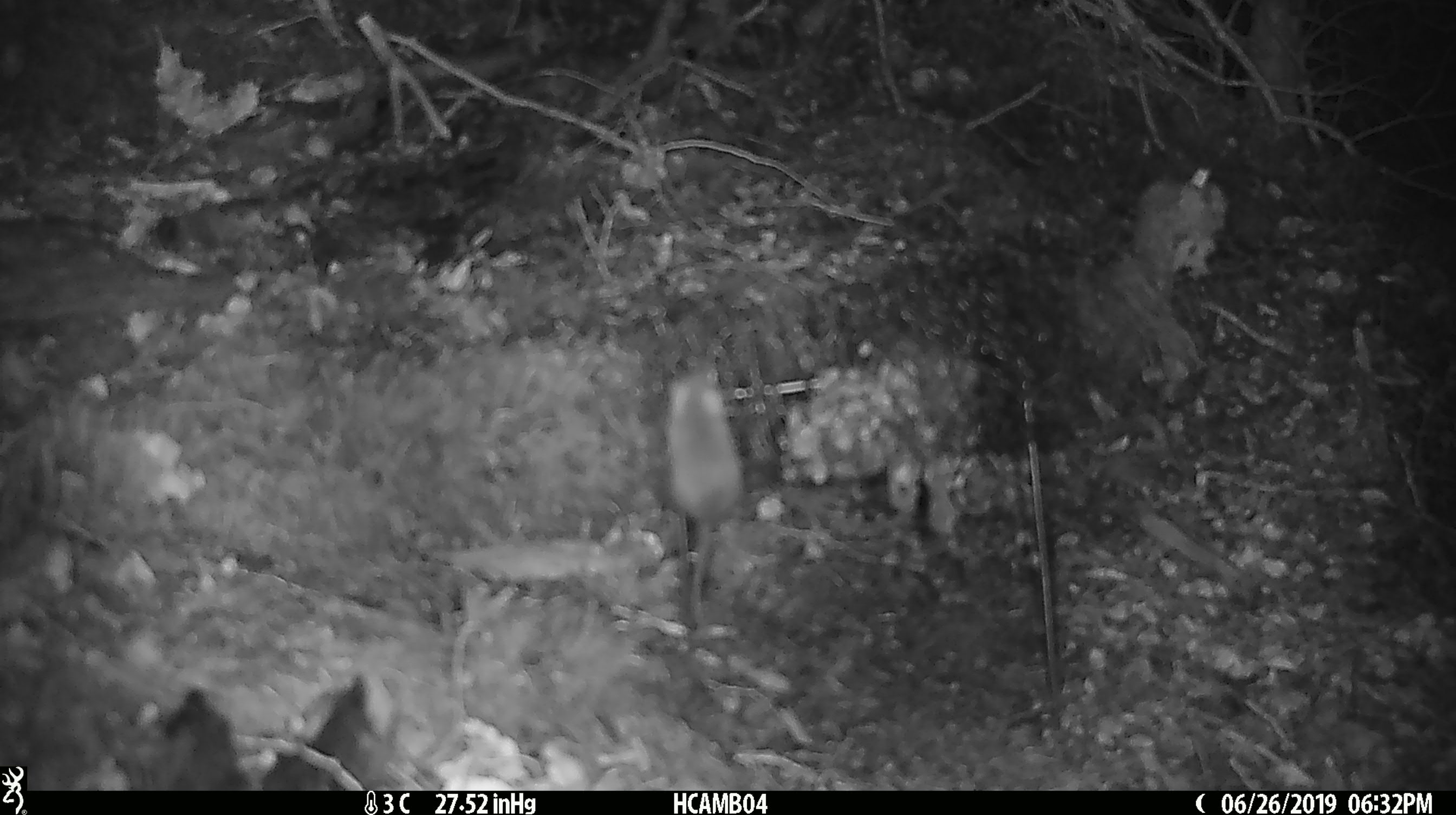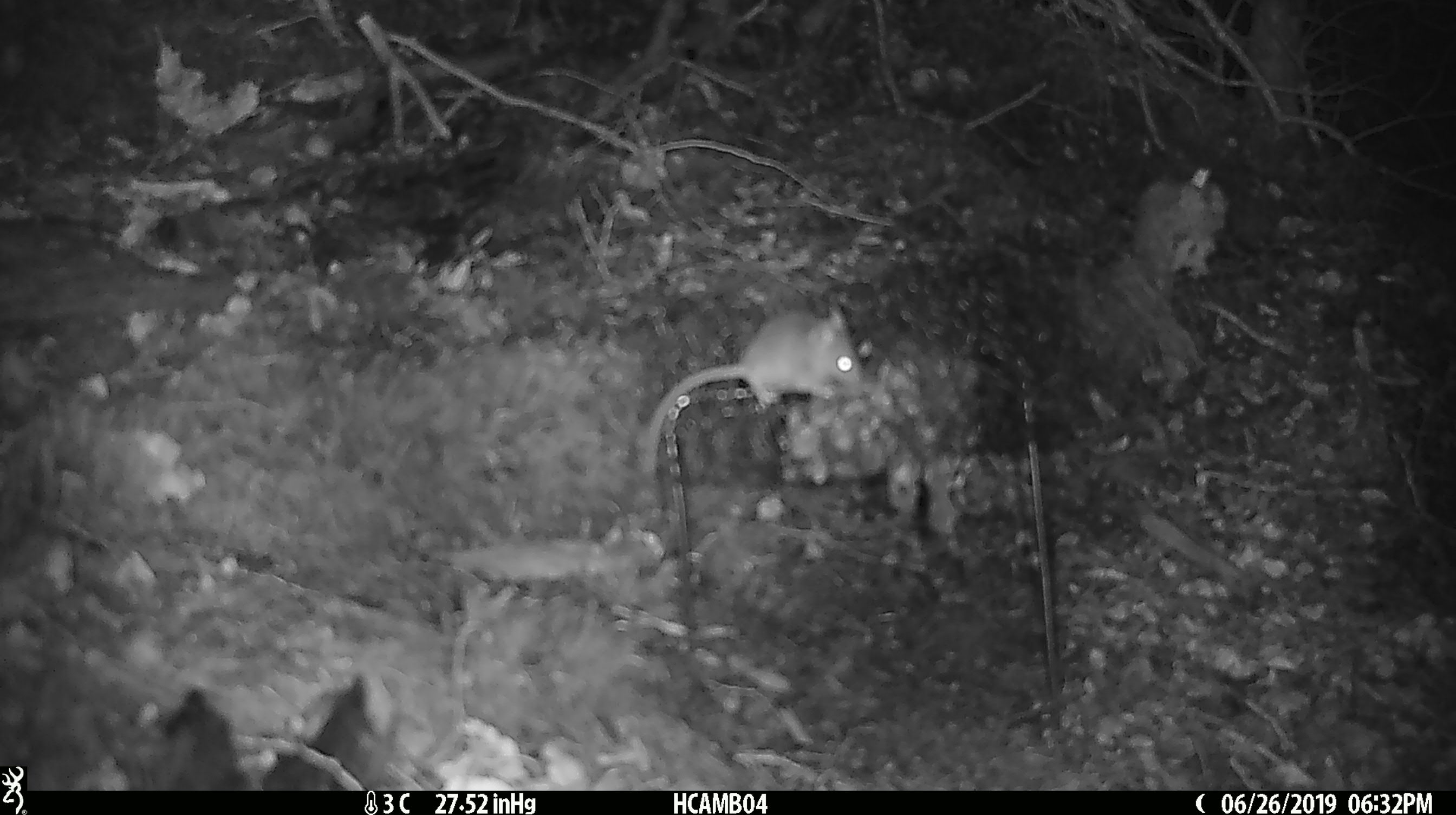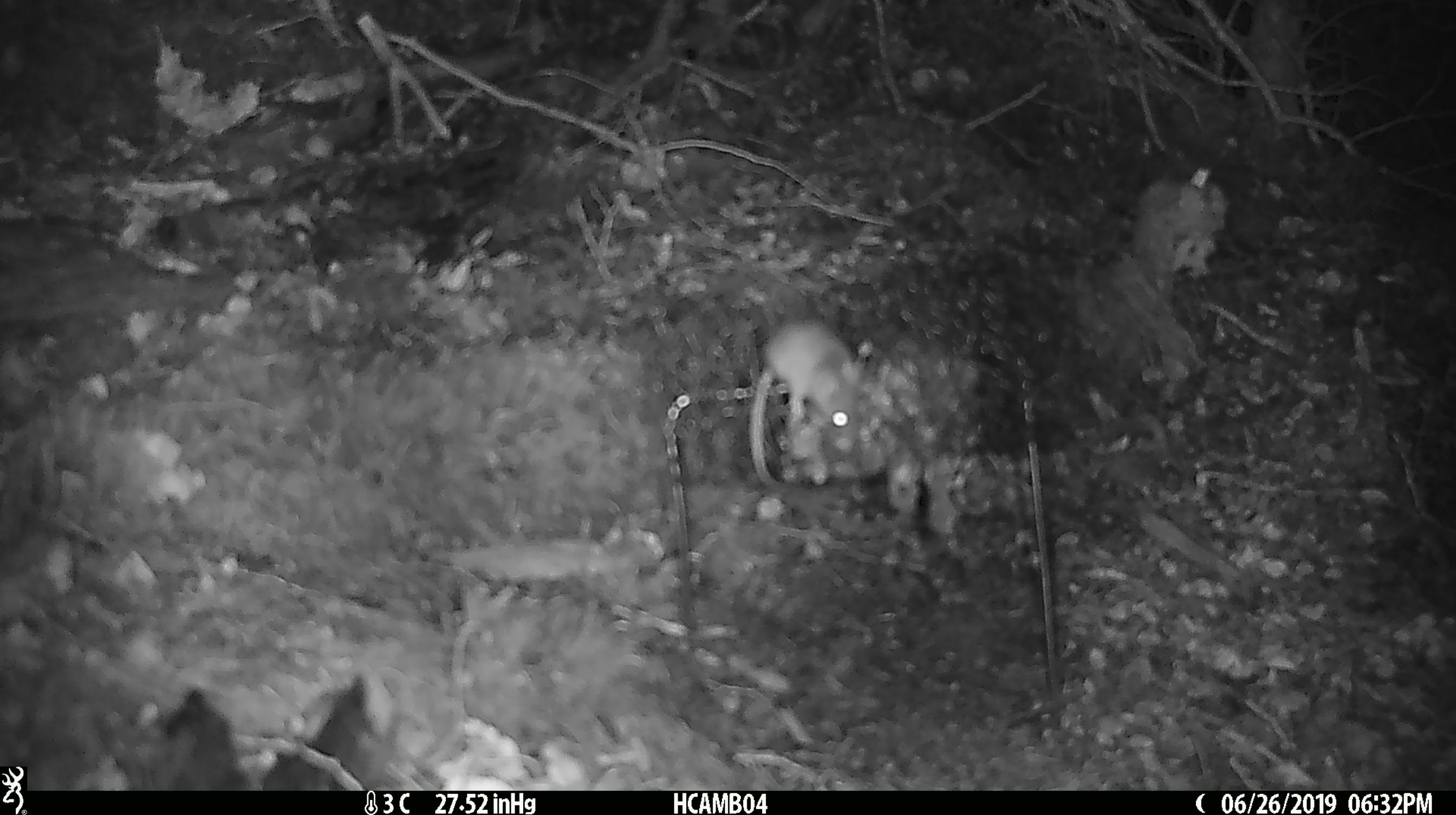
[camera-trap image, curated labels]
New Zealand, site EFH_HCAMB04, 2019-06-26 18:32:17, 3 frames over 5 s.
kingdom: Animalia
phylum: Chordata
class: Mammalia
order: Rodentia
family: Muridae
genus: Mus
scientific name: Mus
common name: mouse